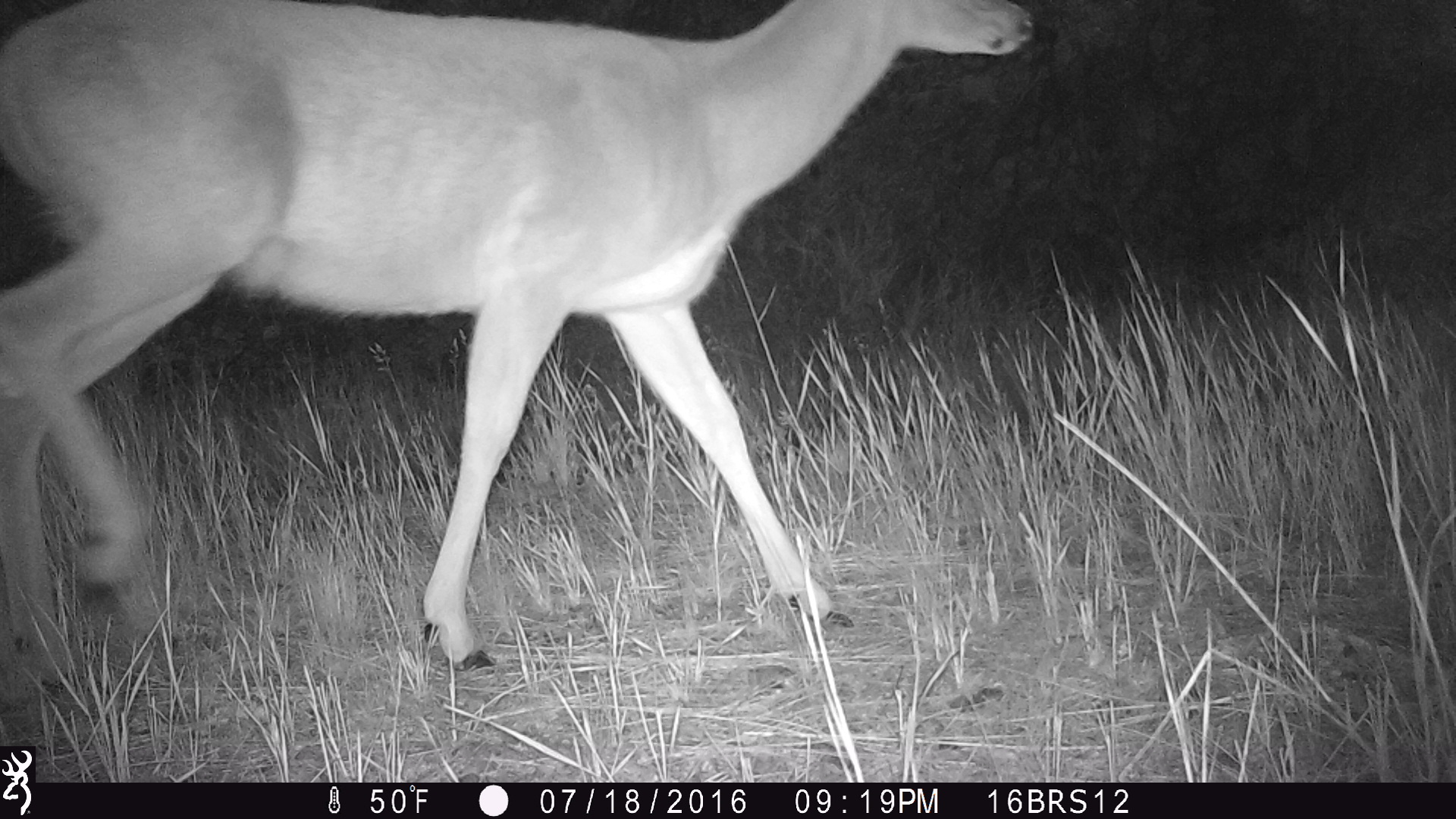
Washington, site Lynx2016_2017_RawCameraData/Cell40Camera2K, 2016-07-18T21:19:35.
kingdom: Animalia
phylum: Chordata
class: Mammalia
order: Artiodactyla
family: Cervidae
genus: Odocoileus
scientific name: Odocoileus virginianus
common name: white-tailed deer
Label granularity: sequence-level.